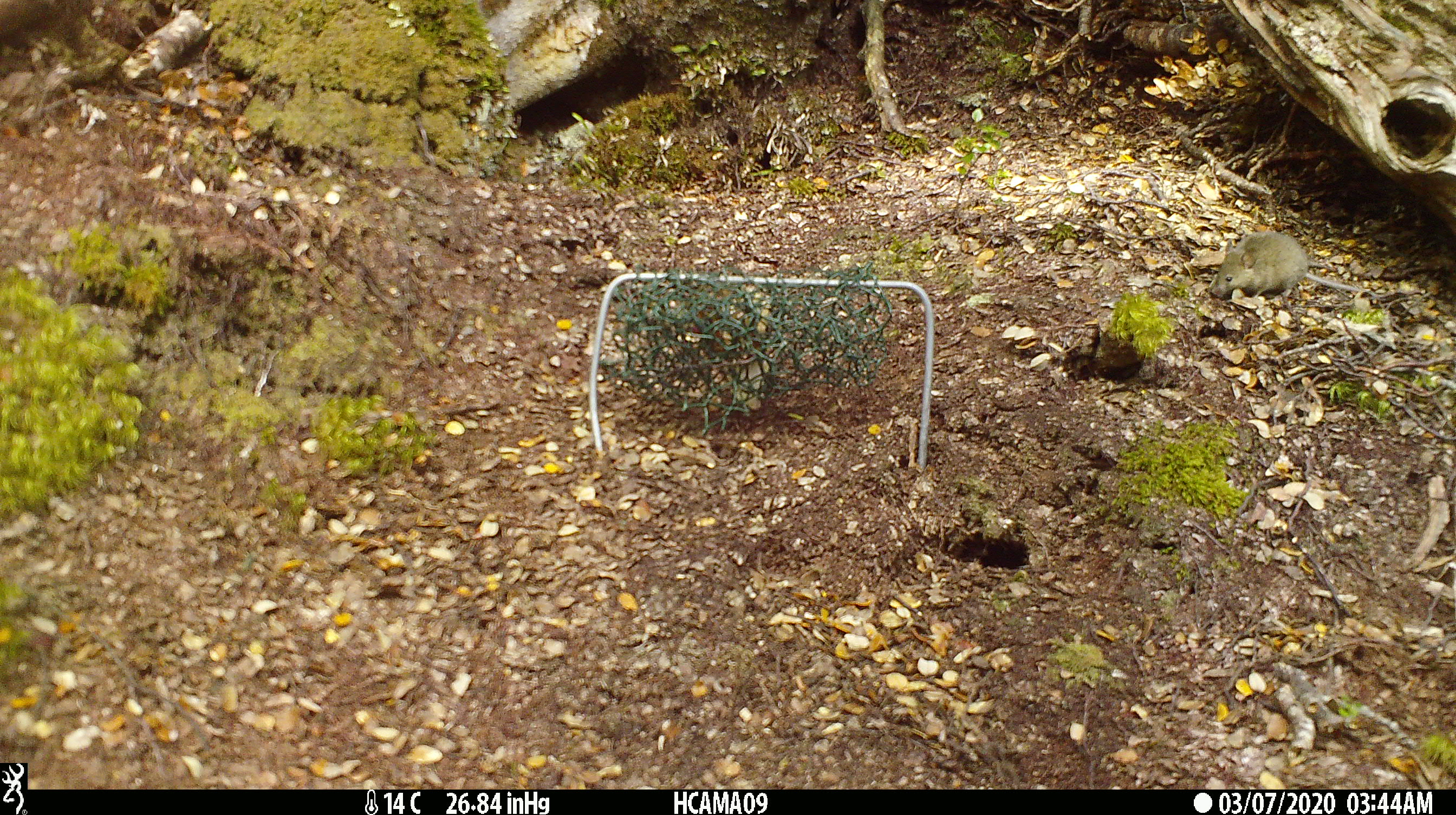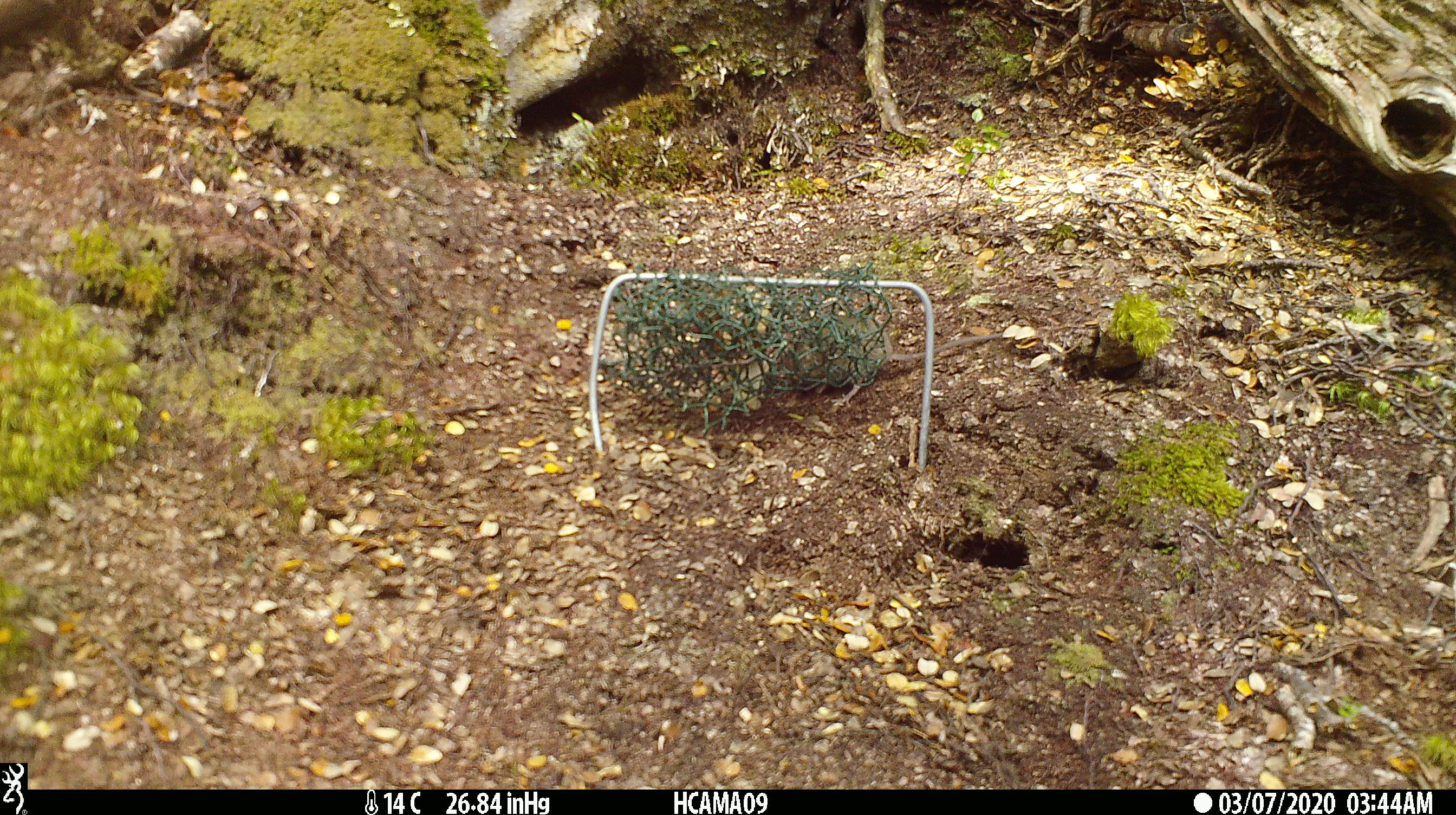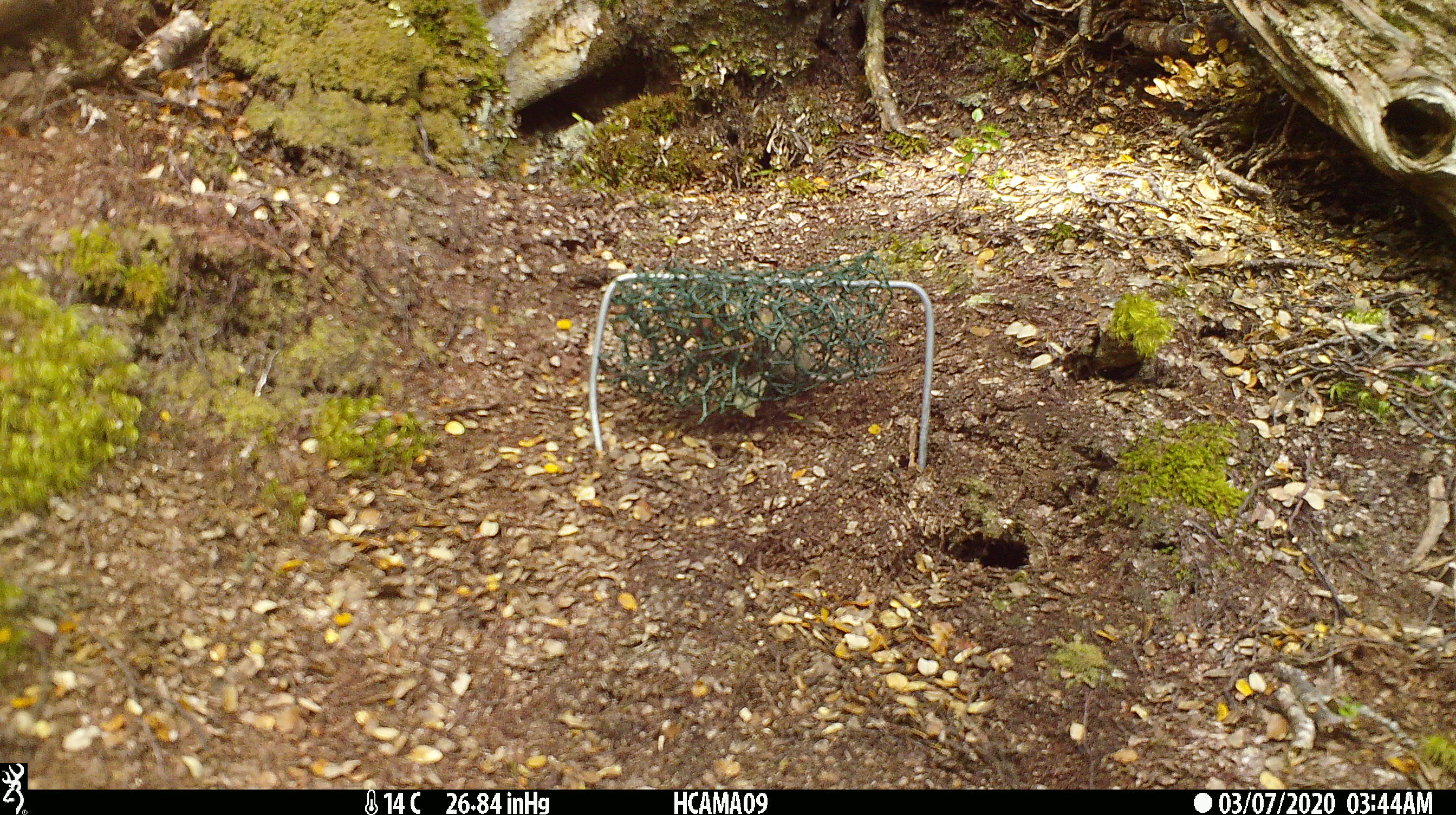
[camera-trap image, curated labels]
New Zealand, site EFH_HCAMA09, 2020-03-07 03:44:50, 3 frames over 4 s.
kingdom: Animalia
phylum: Chordata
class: Mammalia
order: Rodentia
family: Muridae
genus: Mus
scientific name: Mus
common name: mouse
Mouse (Mus).